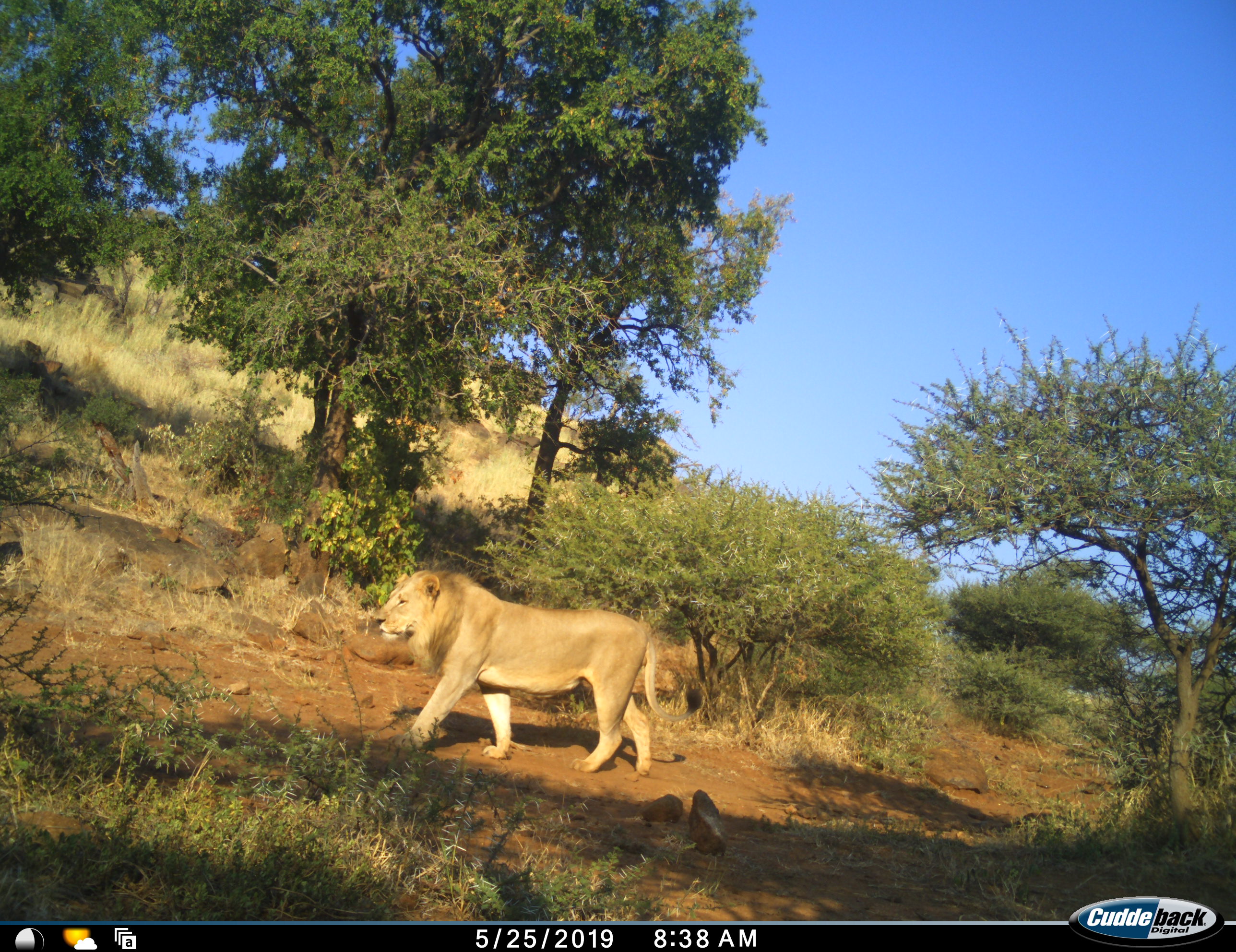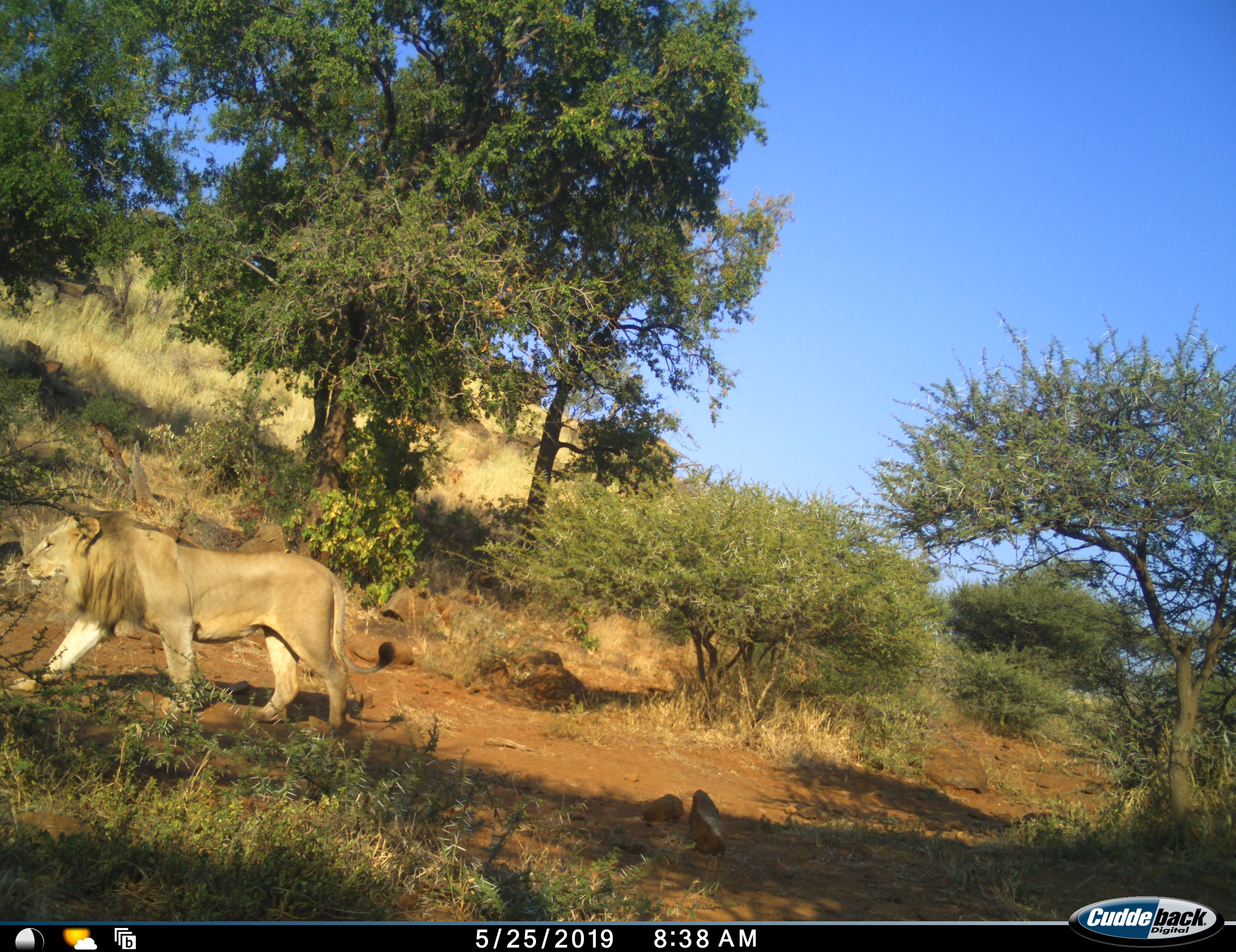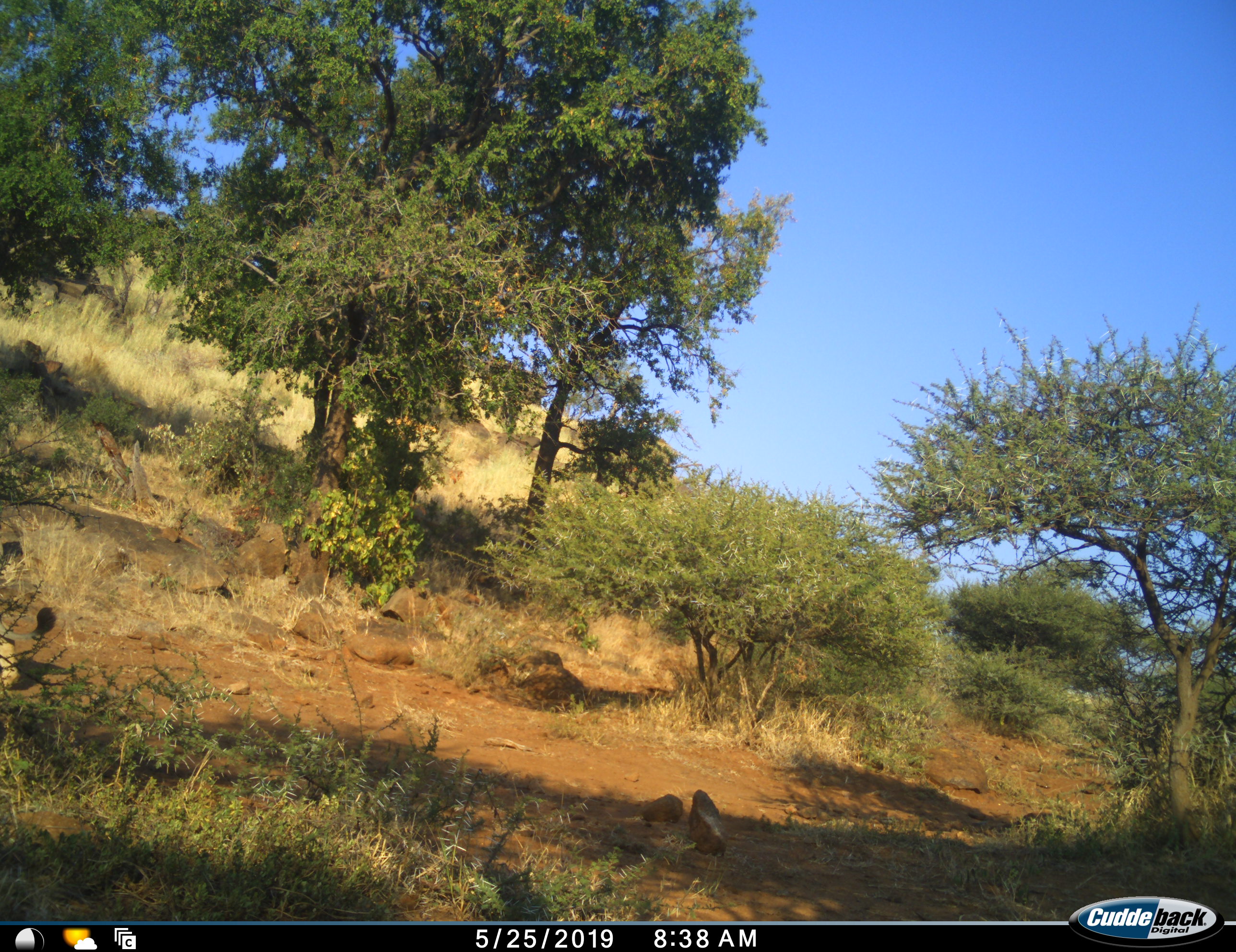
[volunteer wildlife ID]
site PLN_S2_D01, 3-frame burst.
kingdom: Animalia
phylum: Chordata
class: Mammalia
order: Carnivora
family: Felidae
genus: Panthera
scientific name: Panthera leo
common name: lion male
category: lionmale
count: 1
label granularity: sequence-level